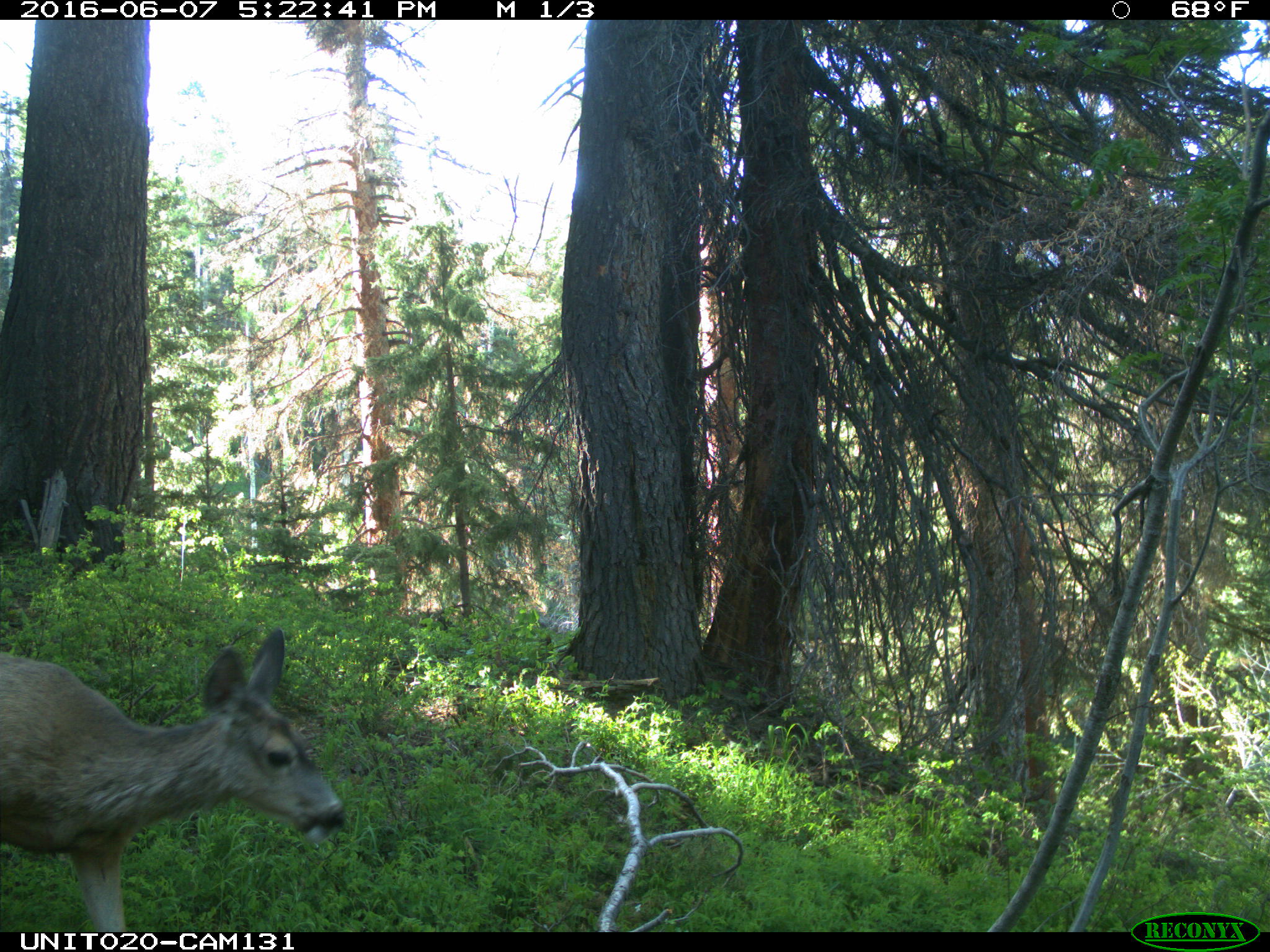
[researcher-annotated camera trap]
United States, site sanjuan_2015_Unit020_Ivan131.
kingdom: Animalia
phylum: Chordata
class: Mammalia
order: Artiodactyla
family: Cervidae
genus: Odocoileus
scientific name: Odocoileus hemionus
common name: mule deer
Odocoileus hemionus (mule deer).